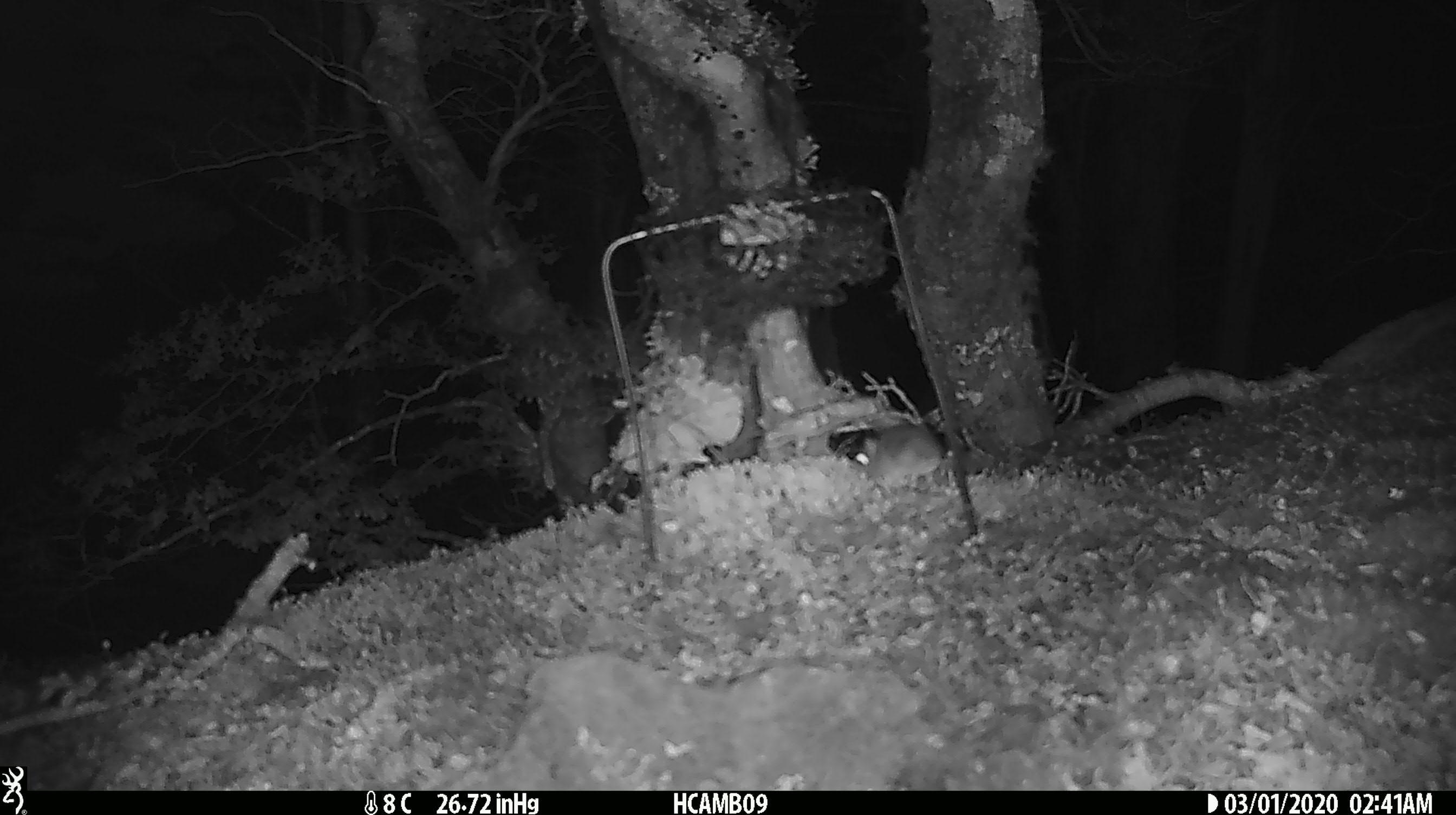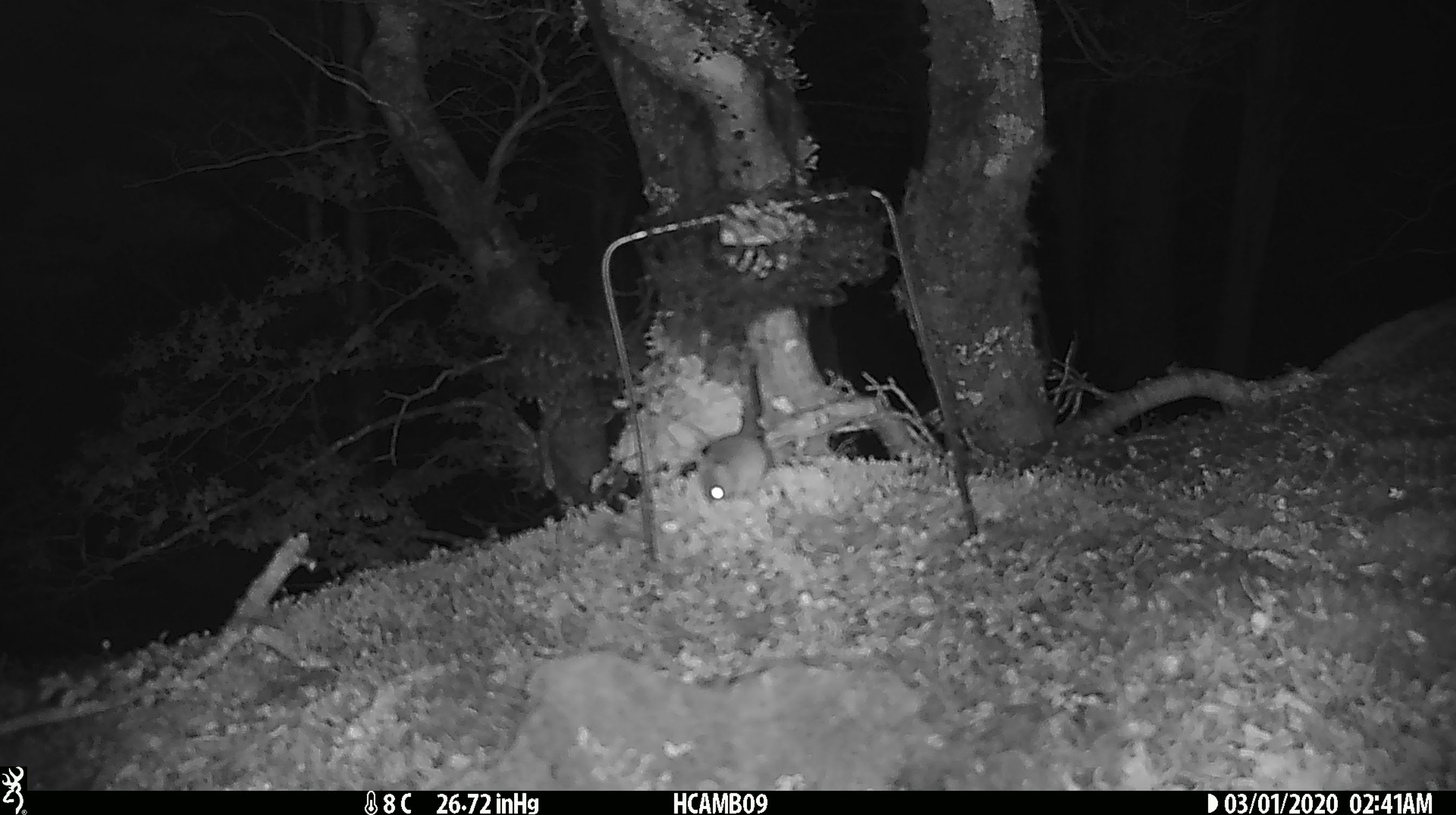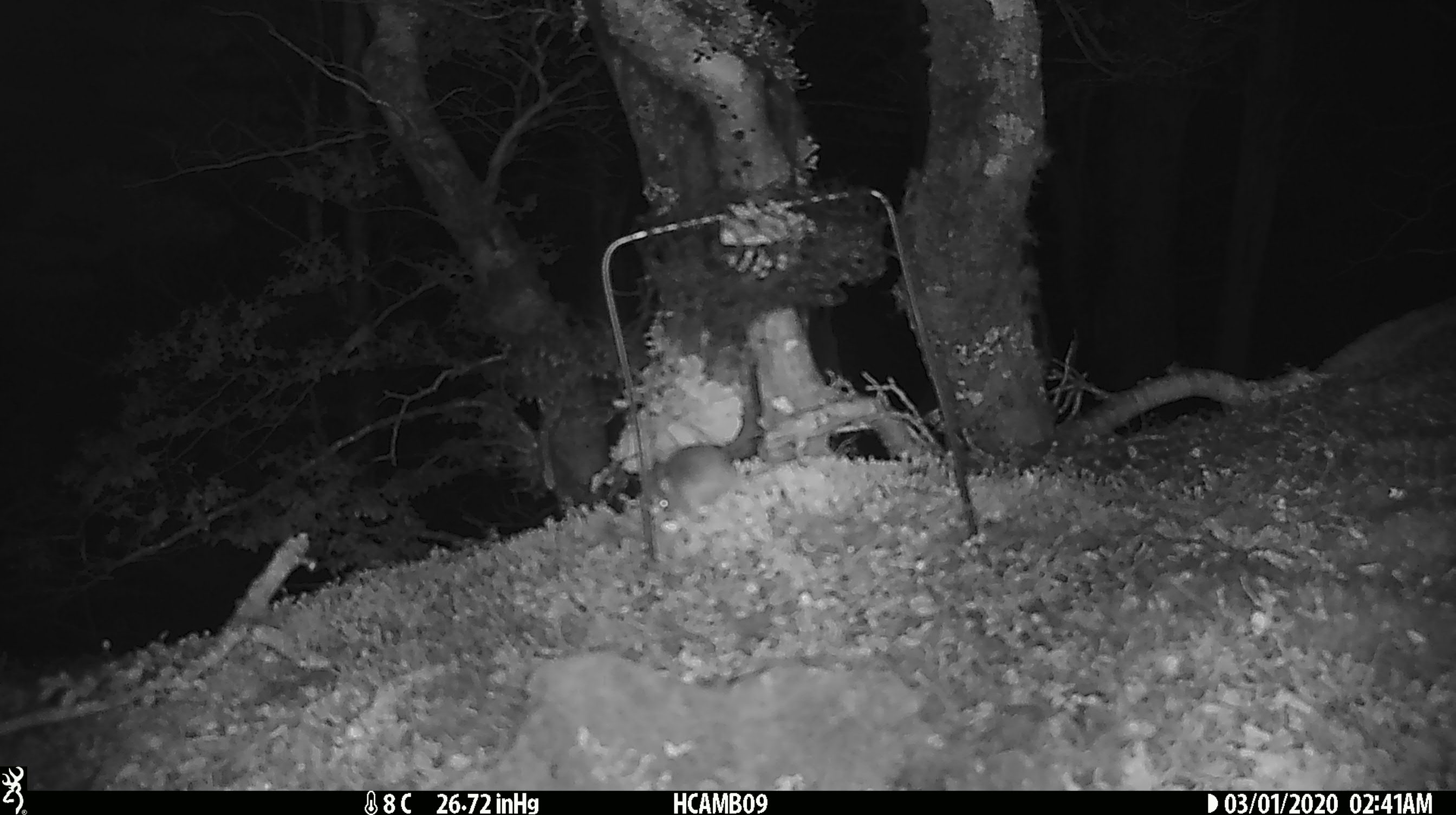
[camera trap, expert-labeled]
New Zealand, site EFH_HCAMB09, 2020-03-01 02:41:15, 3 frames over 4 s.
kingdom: Animalia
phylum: Chordata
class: Mammalia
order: Rodentia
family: Muridae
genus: Mus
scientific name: Mus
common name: mouse